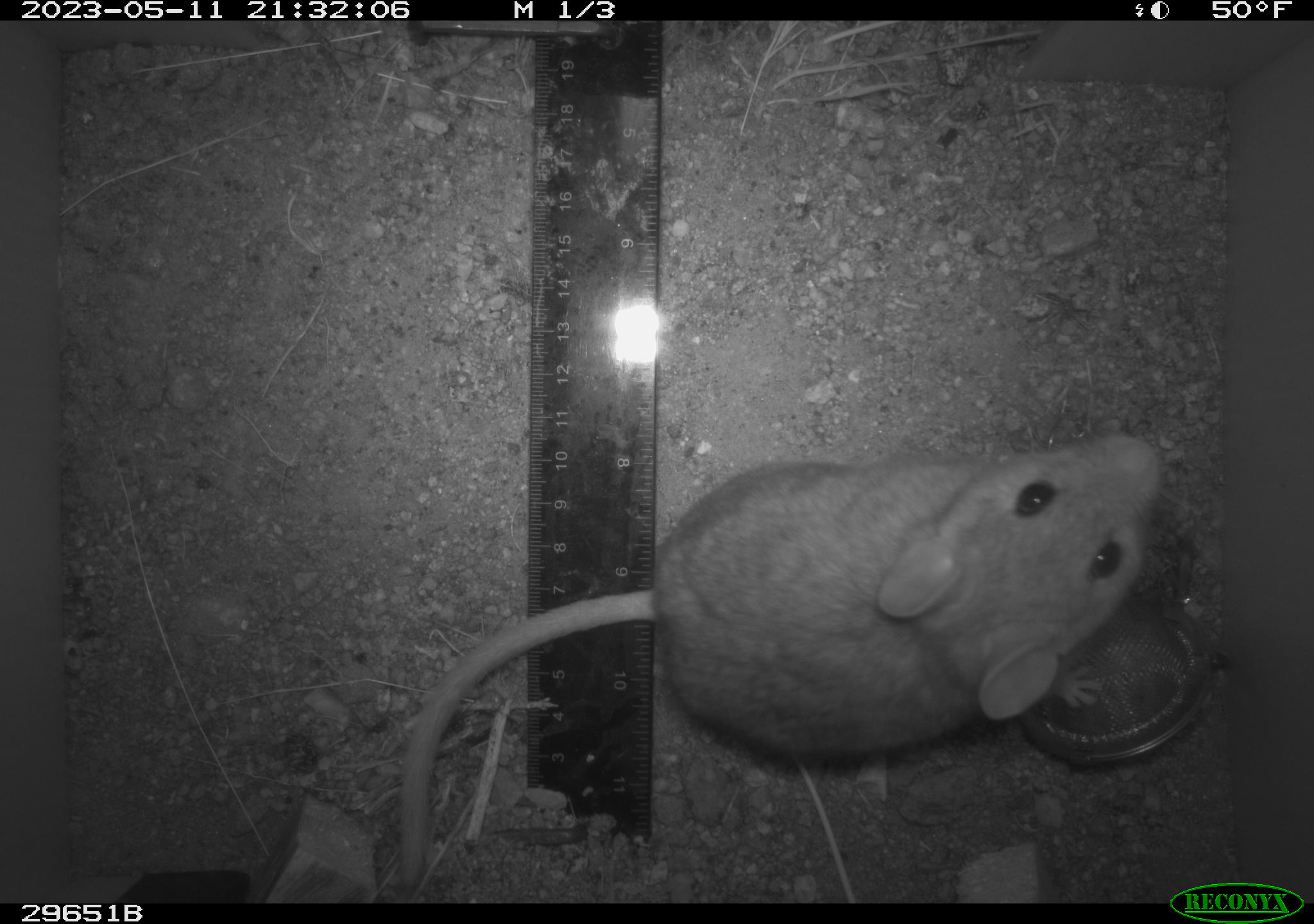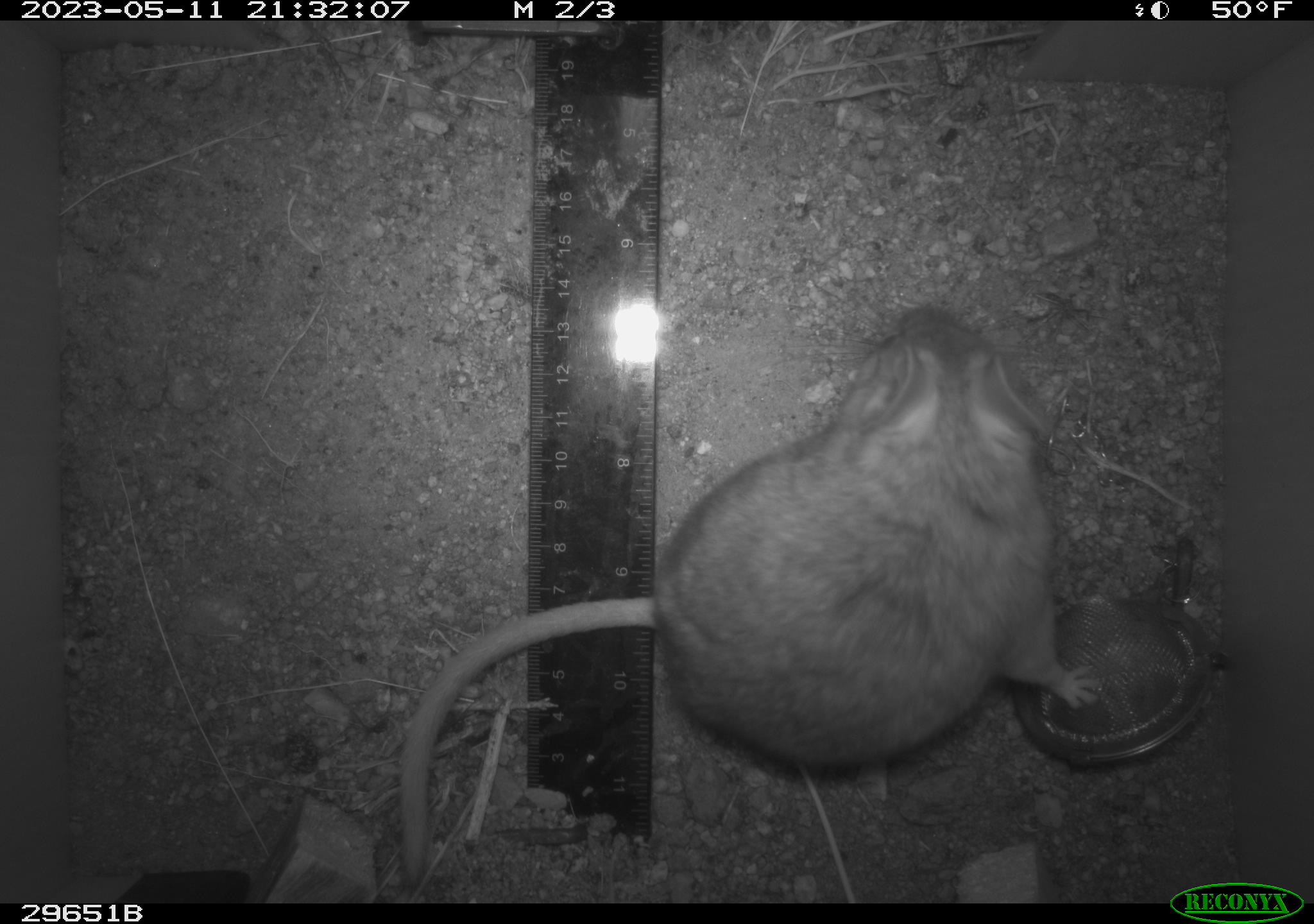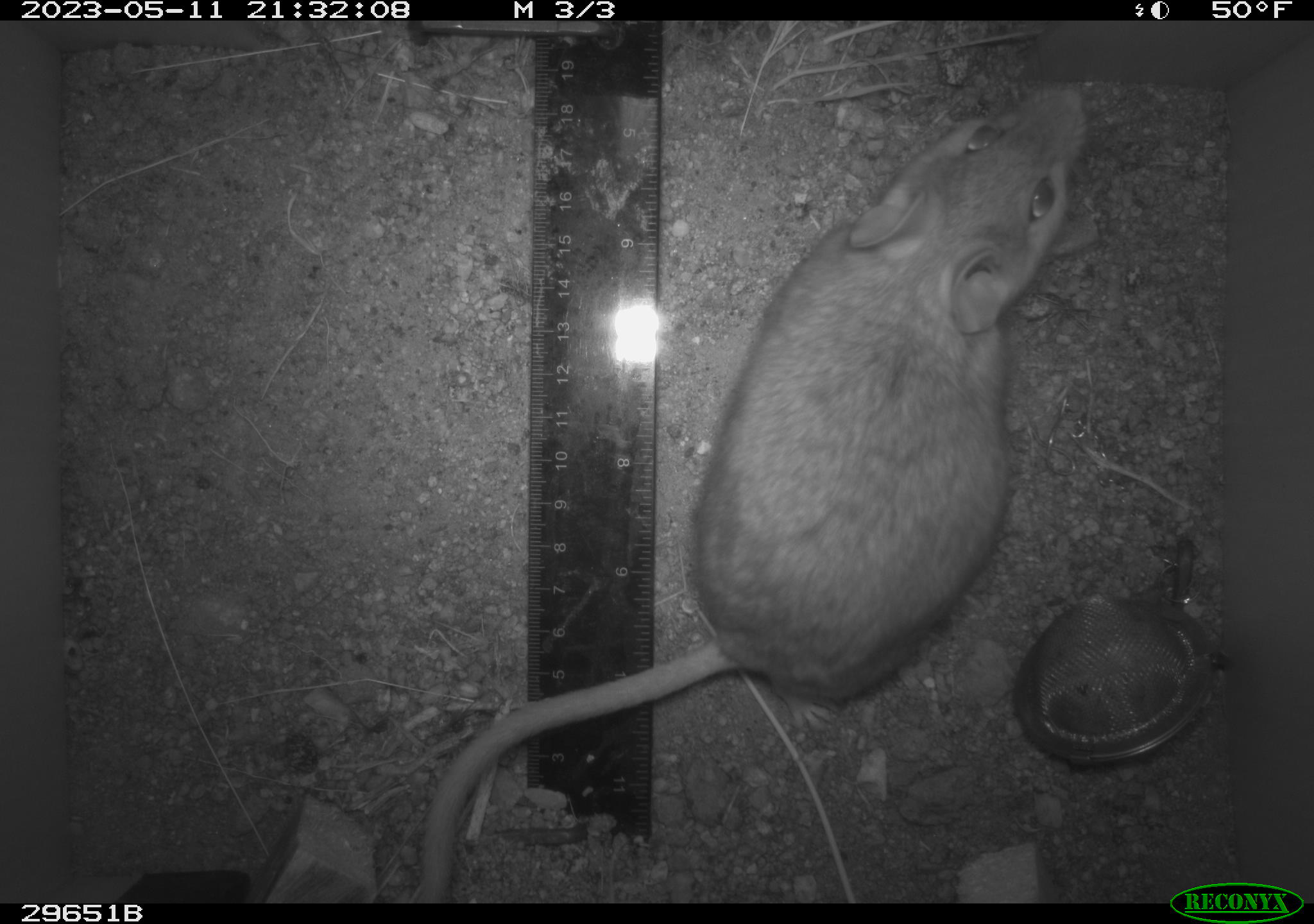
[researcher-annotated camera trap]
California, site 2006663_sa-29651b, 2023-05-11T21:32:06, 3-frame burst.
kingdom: Animalia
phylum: Chordata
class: Mammalia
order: Rodentia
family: Cricetidae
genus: Neotoma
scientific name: Neotoma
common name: pack rat or woodrat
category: neotoma species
Neotoma species (pack rat or woodrat) (Neotoma).